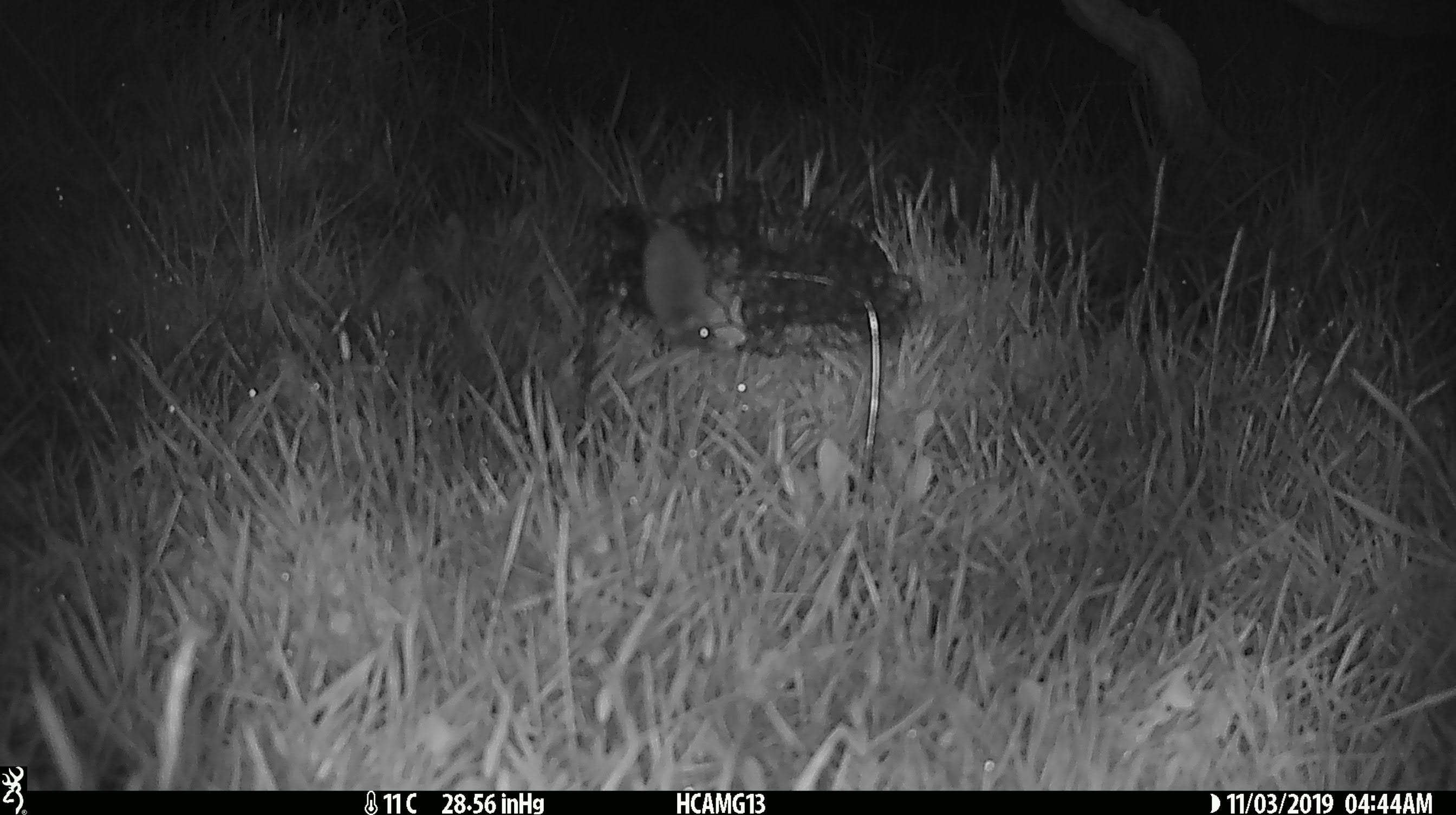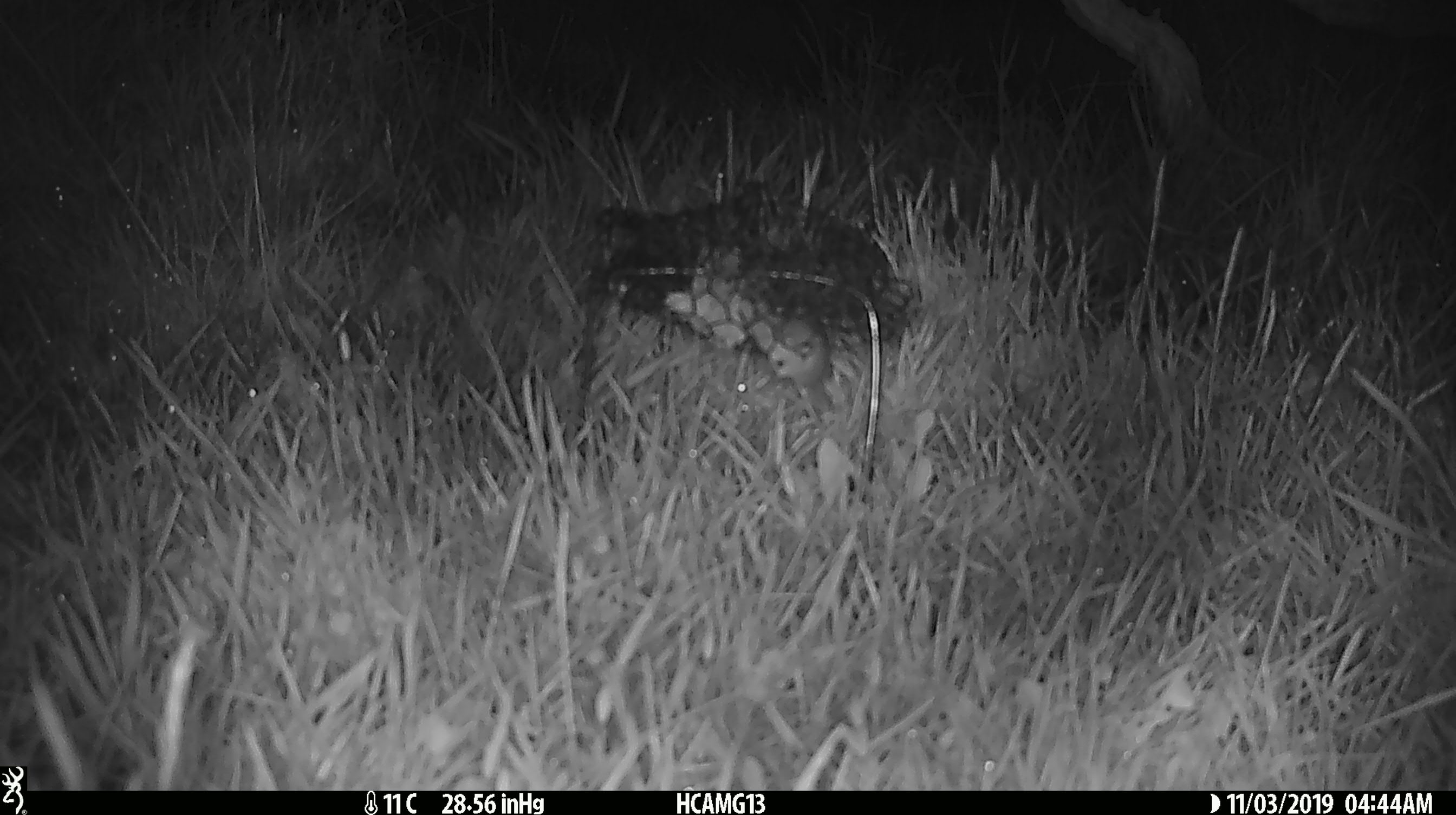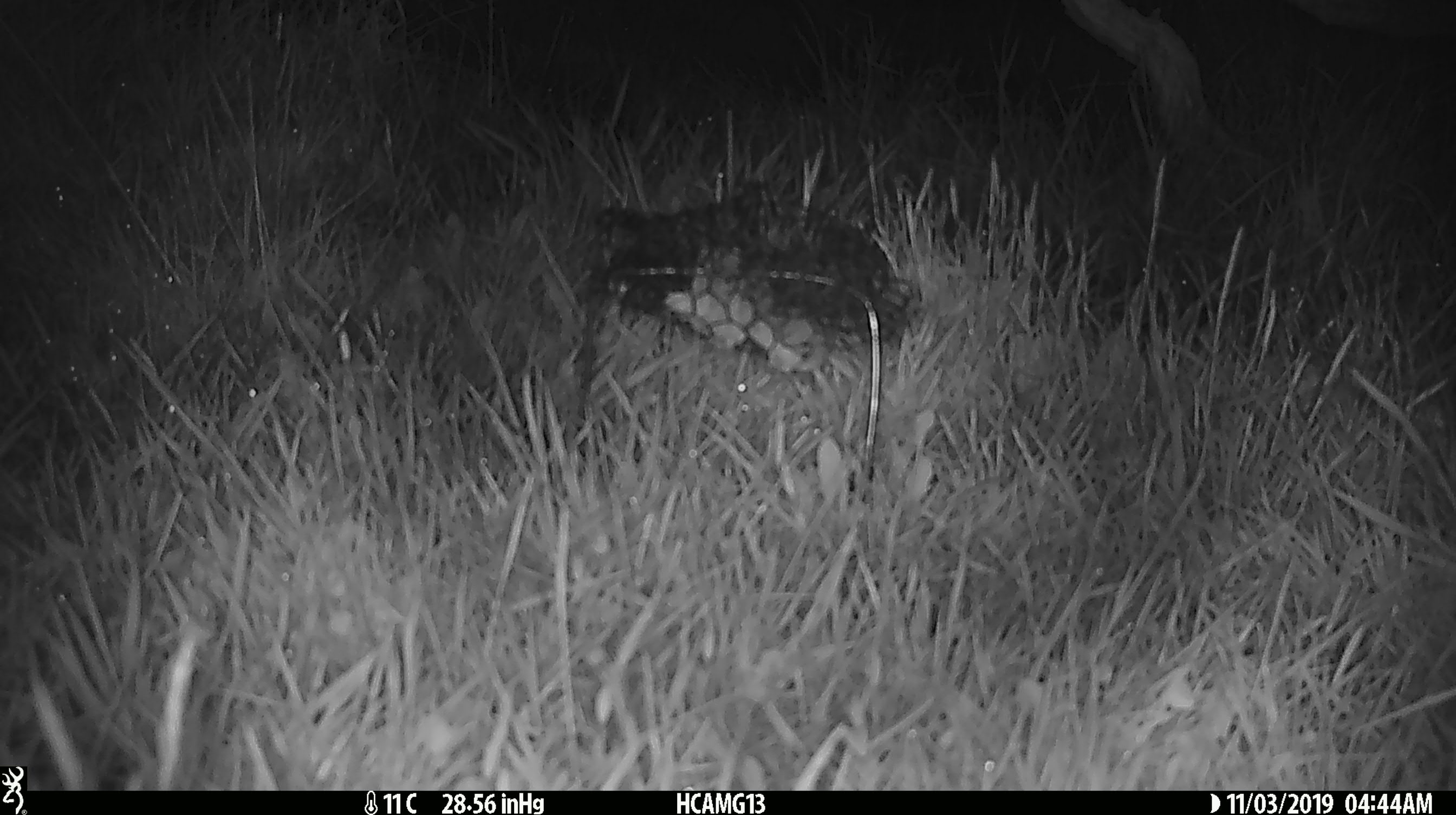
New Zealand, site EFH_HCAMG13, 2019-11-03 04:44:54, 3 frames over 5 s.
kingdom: Animalia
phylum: Chordata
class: Mammalia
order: Rodentia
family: Muridae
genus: Mus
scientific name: Mus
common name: mouse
Mouse (Mus).